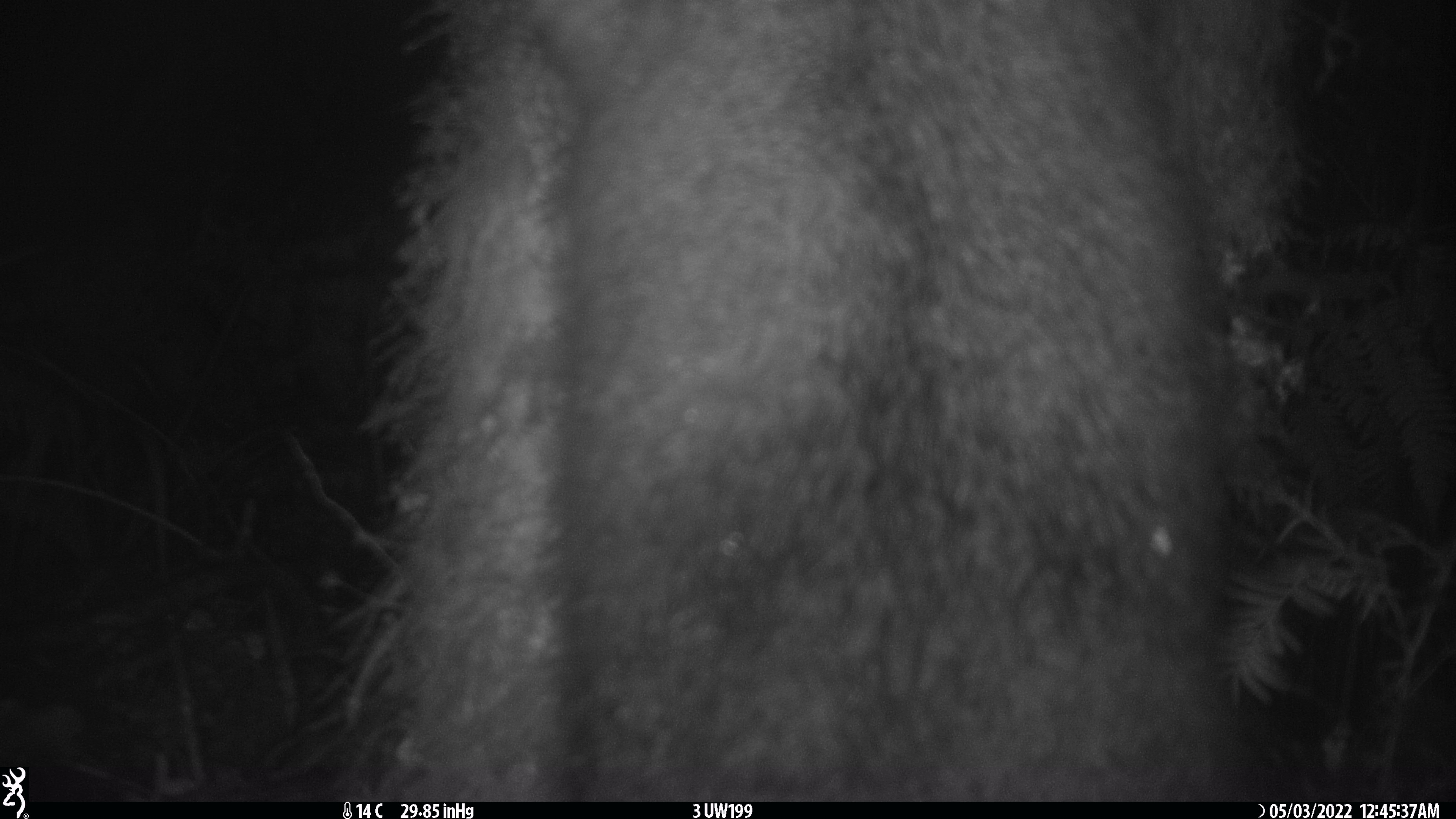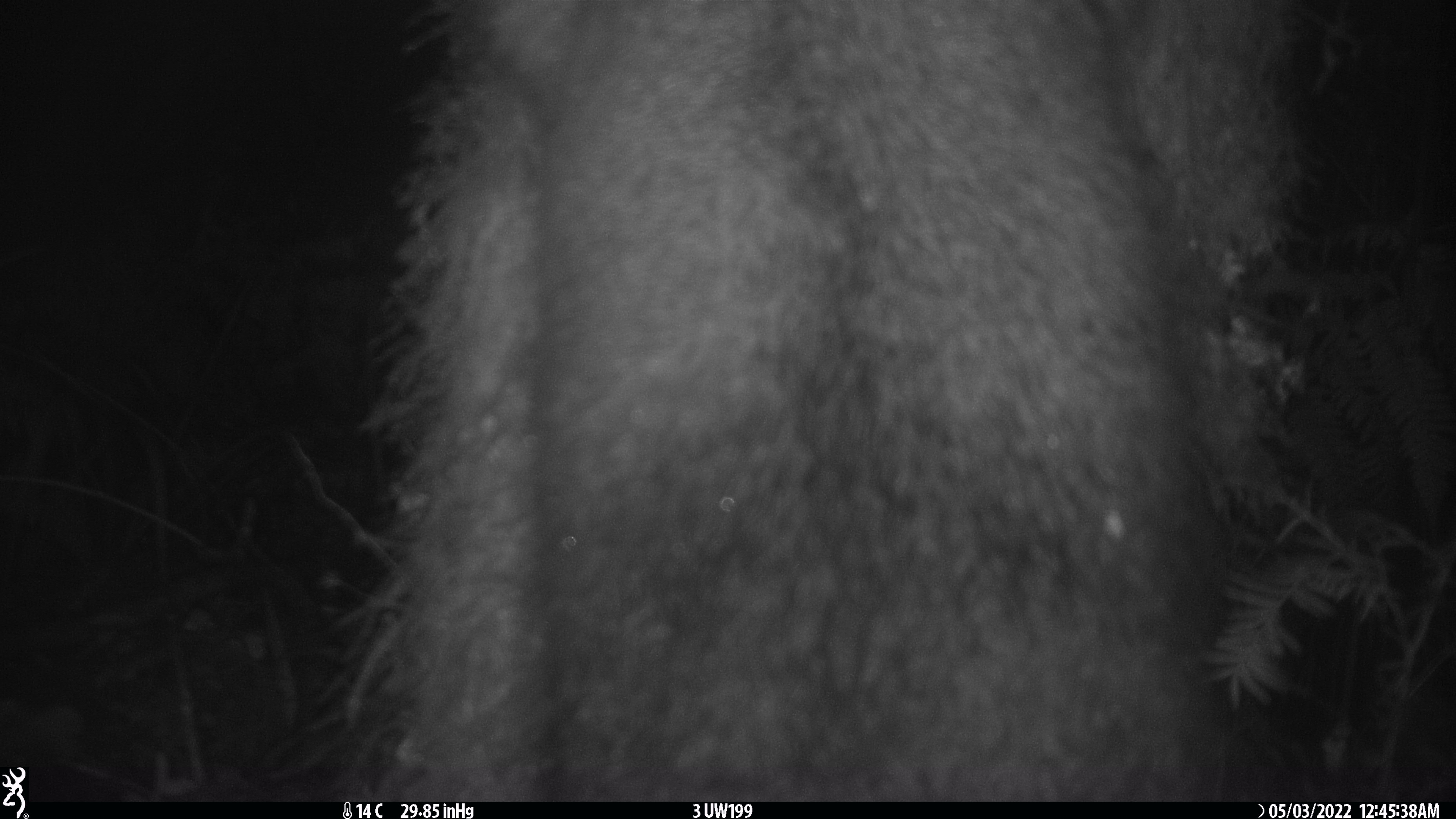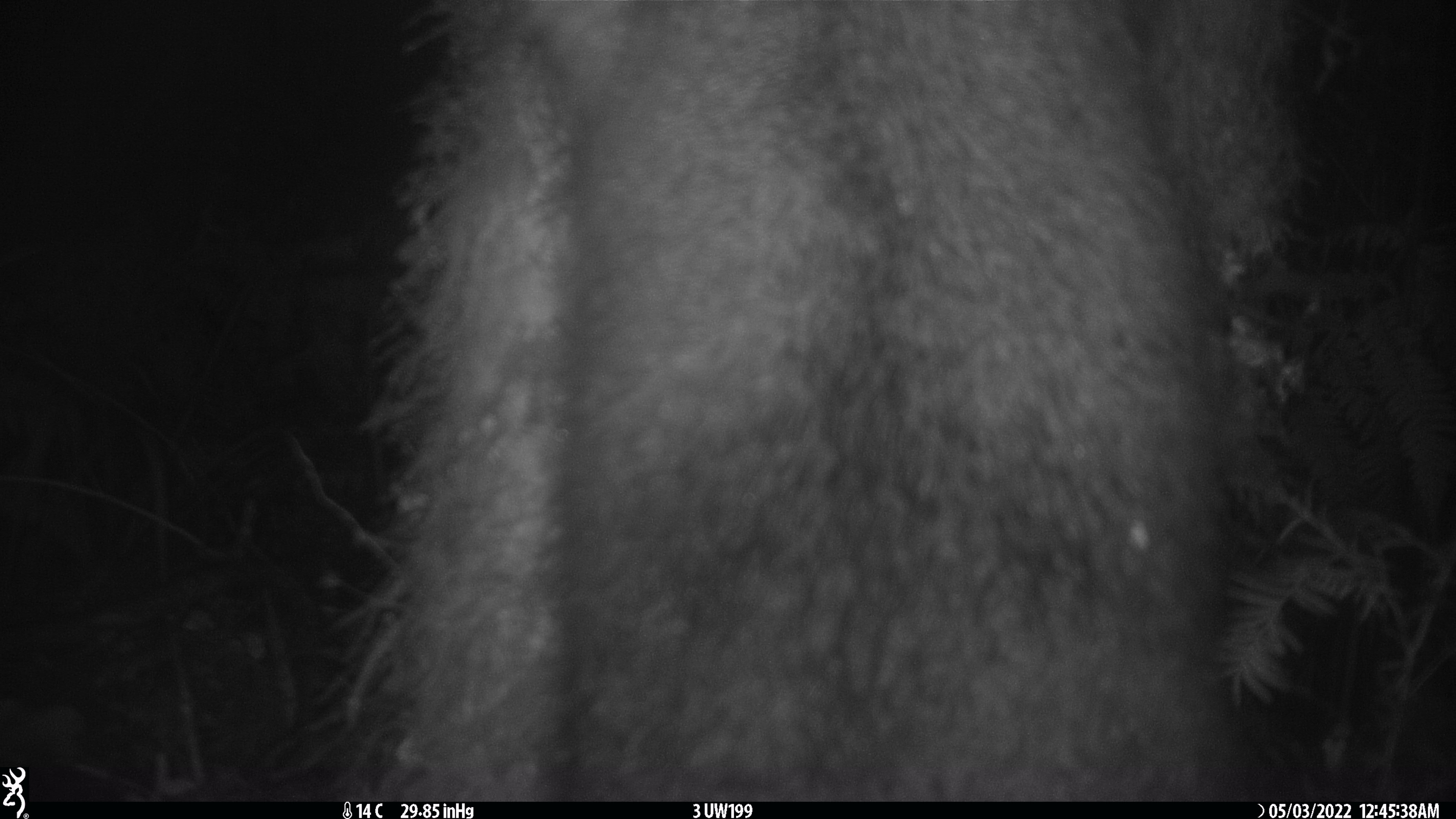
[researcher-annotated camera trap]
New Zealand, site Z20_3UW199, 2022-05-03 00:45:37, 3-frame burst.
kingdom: Animalia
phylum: Chordata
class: Mammalia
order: Diprotodontia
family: Phalangeridae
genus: Trichosurus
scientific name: Trichosurus vulpecula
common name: common brushtail possum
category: possum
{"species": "possum (common brushtail possum) (Trichosurus vulpecula)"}